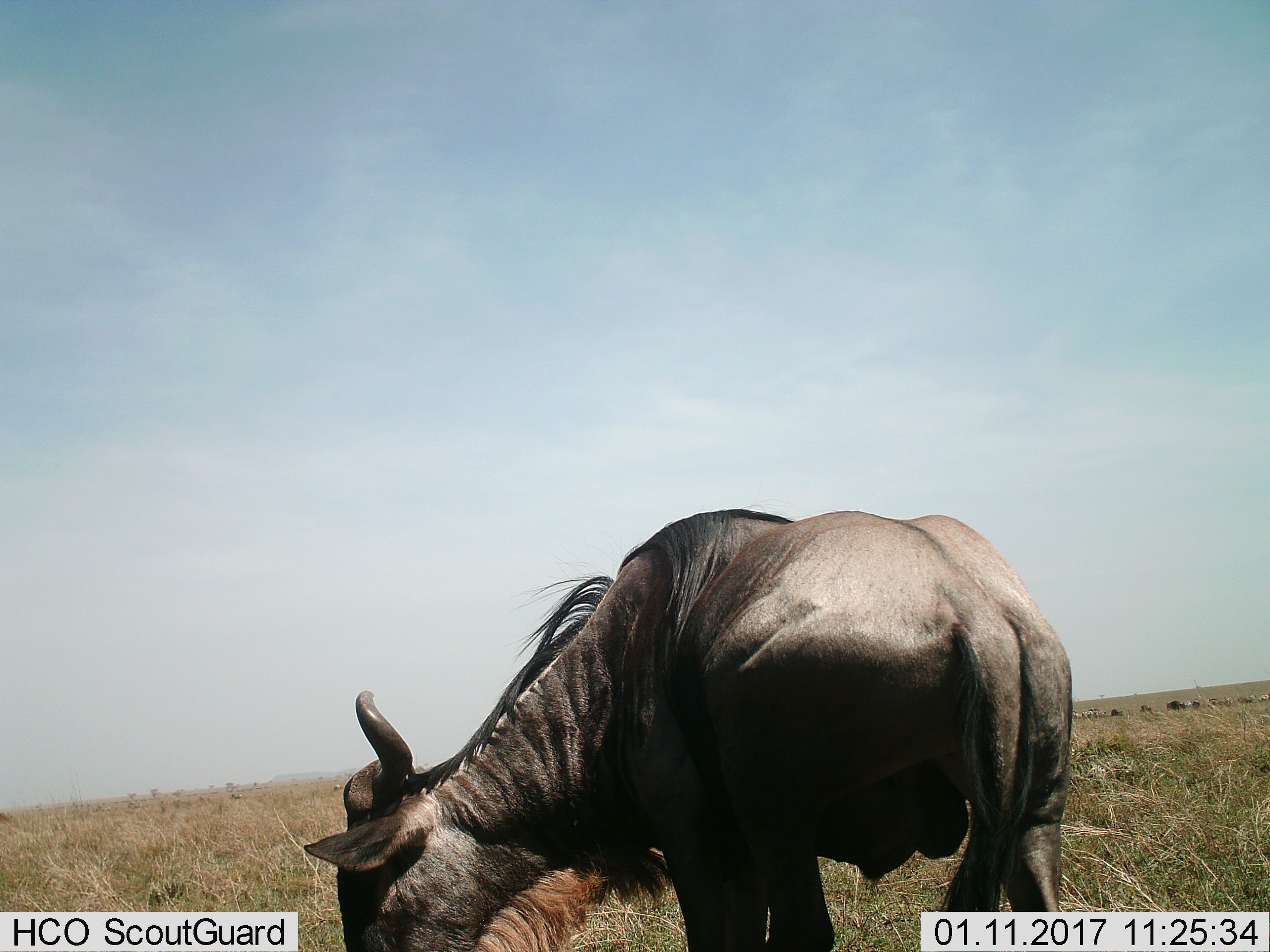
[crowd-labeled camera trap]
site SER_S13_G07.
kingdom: Animalia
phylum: Chordata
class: Mammalia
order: Artiodactyla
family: Bovidae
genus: Connochaetes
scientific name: Connochaetes taurinus taurinus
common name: blue wildebeest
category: wildebeestblue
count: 1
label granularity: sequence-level